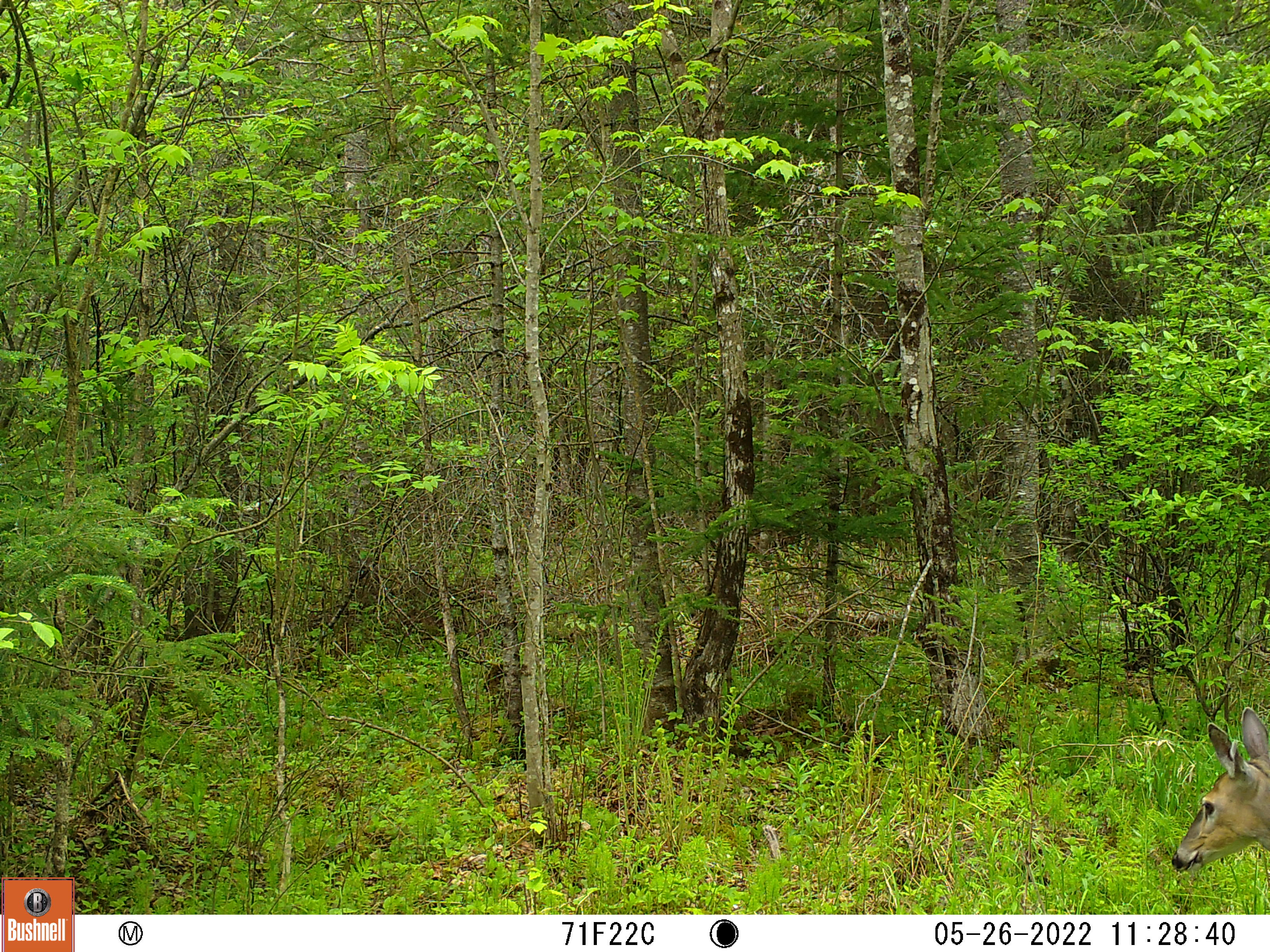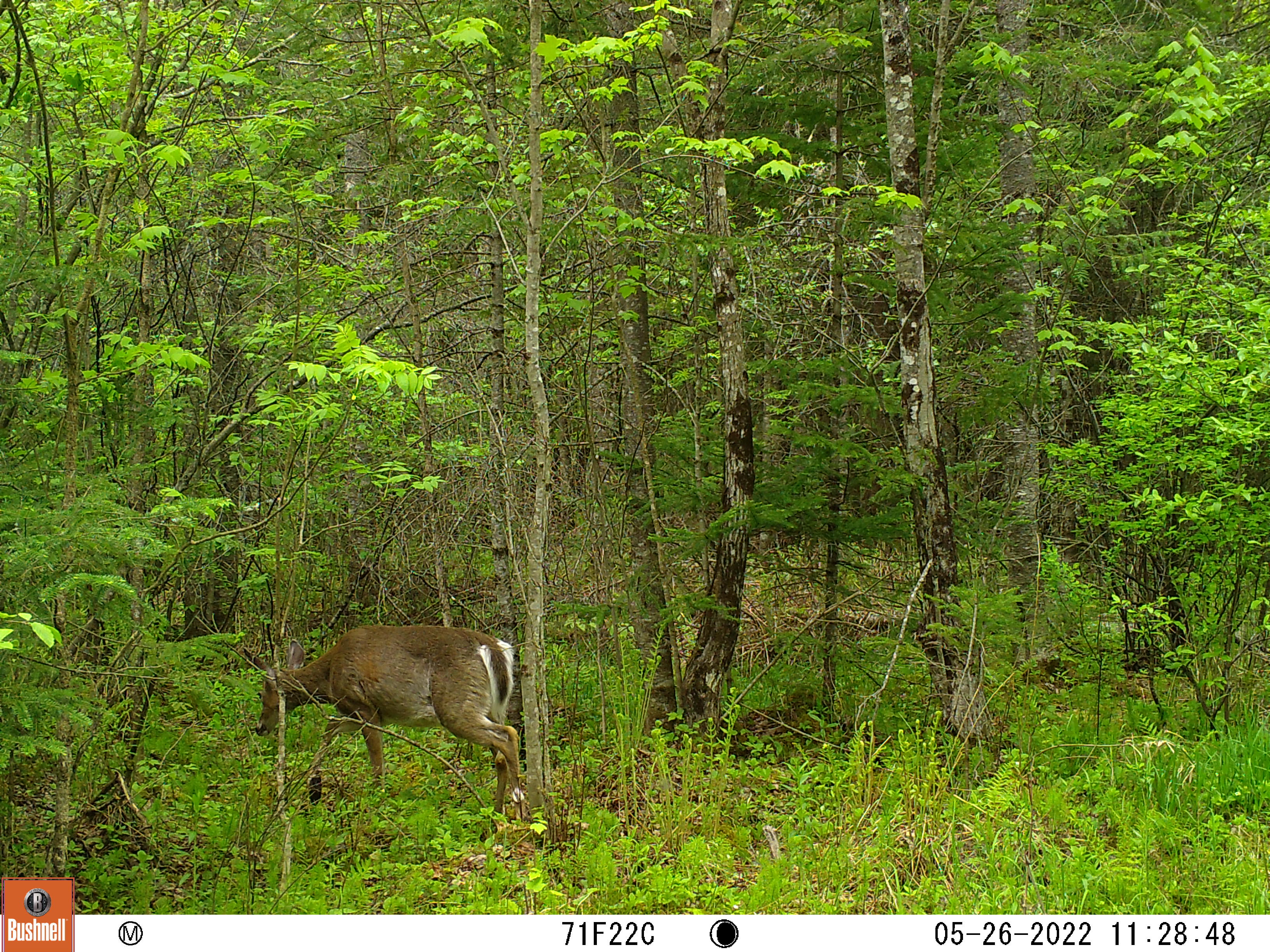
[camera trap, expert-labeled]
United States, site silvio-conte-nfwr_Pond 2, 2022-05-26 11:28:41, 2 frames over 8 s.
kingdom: Animalia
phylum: Chordata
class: Mammalia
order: Artiodactyla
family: Cervidae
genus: Odocoileus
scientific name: Odocoileus virginianus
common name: white-tailed deer